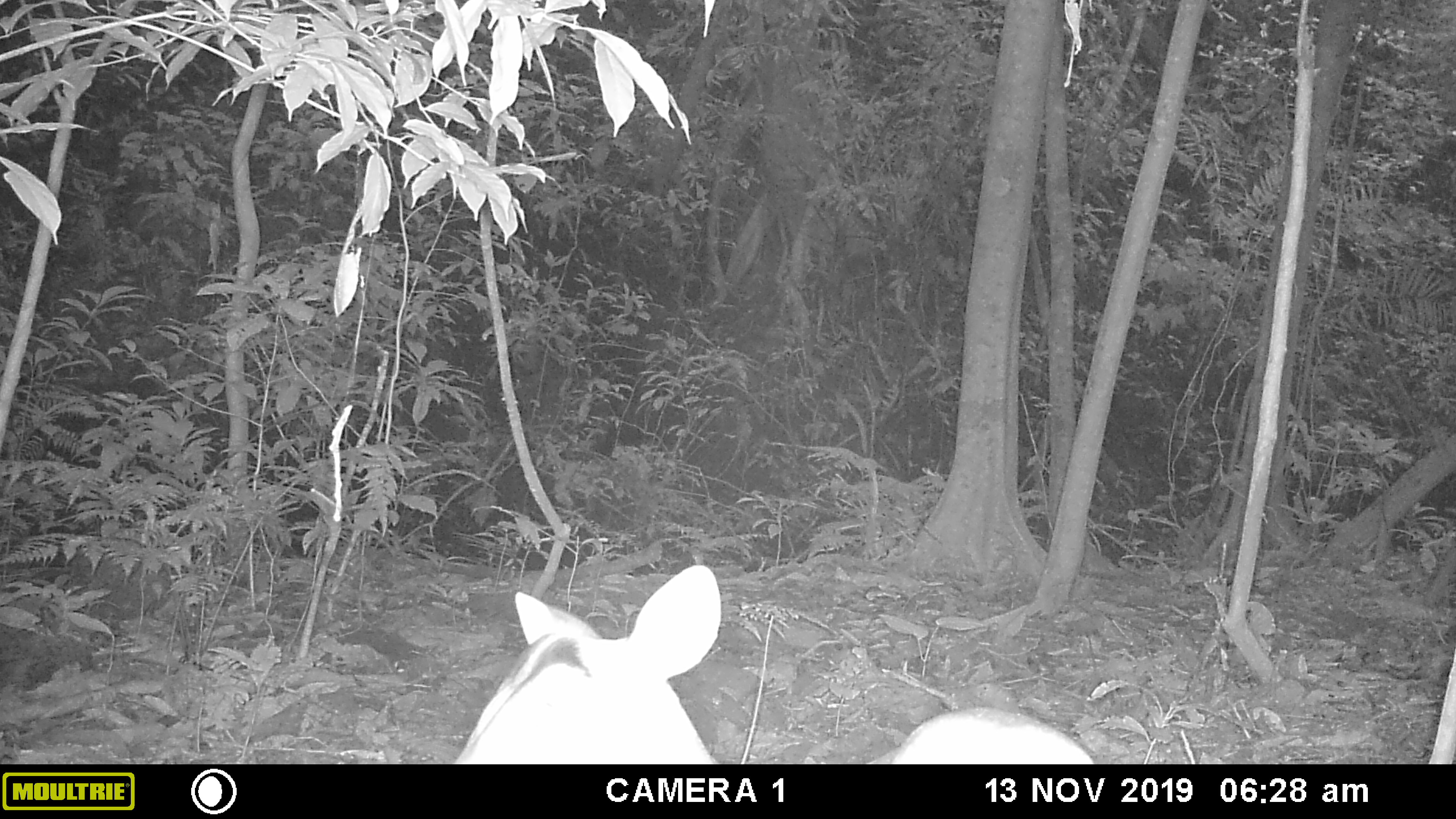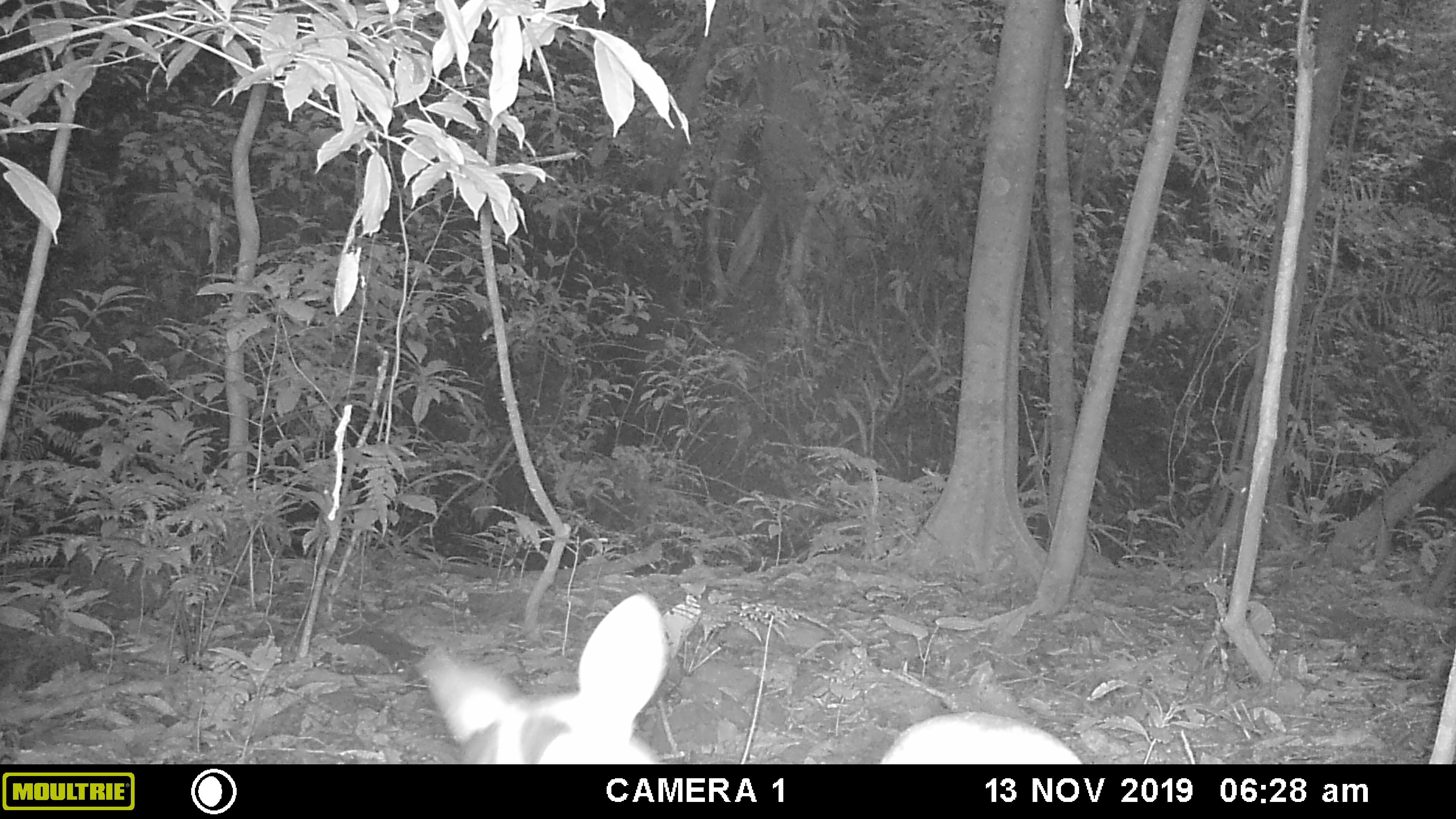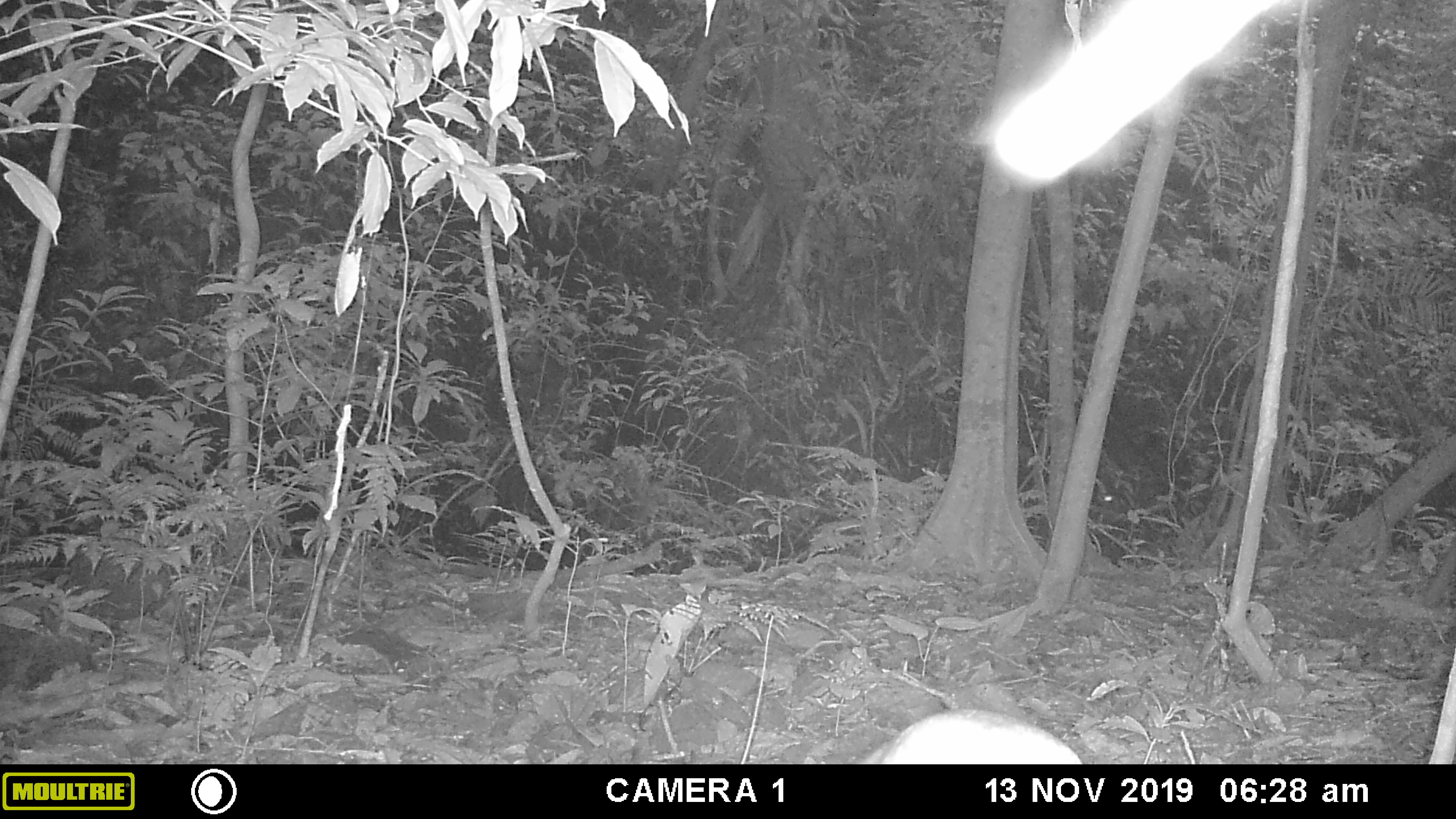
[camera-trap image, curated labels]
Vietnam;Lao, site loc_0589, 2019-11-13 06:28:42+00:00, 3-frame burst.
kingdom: Animalia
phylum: Chordata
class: Mammalia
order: Artiodactyla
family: Cervidae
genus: Muntiacus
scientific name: Muntiacus muntjak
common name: red muntjac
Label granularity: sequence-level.